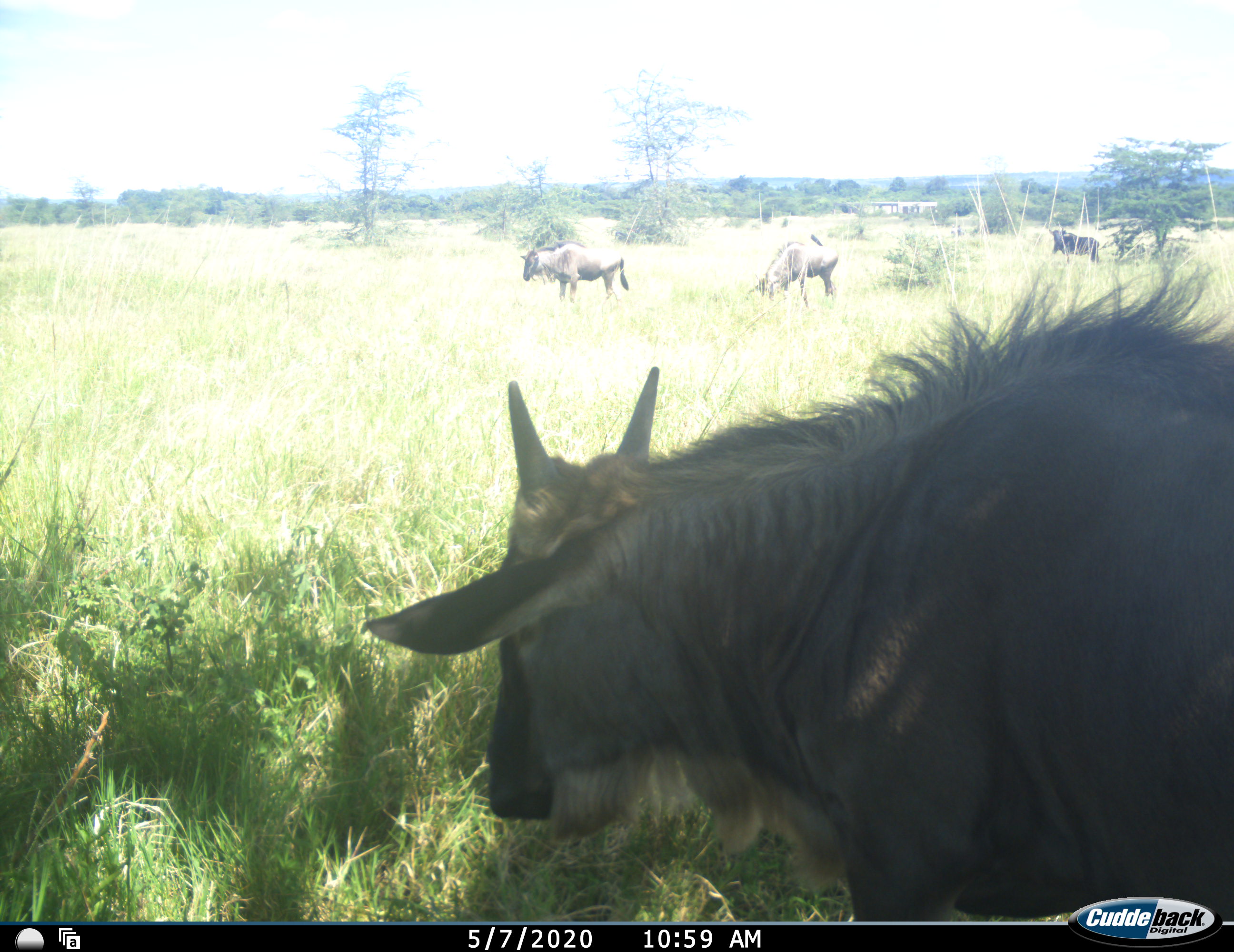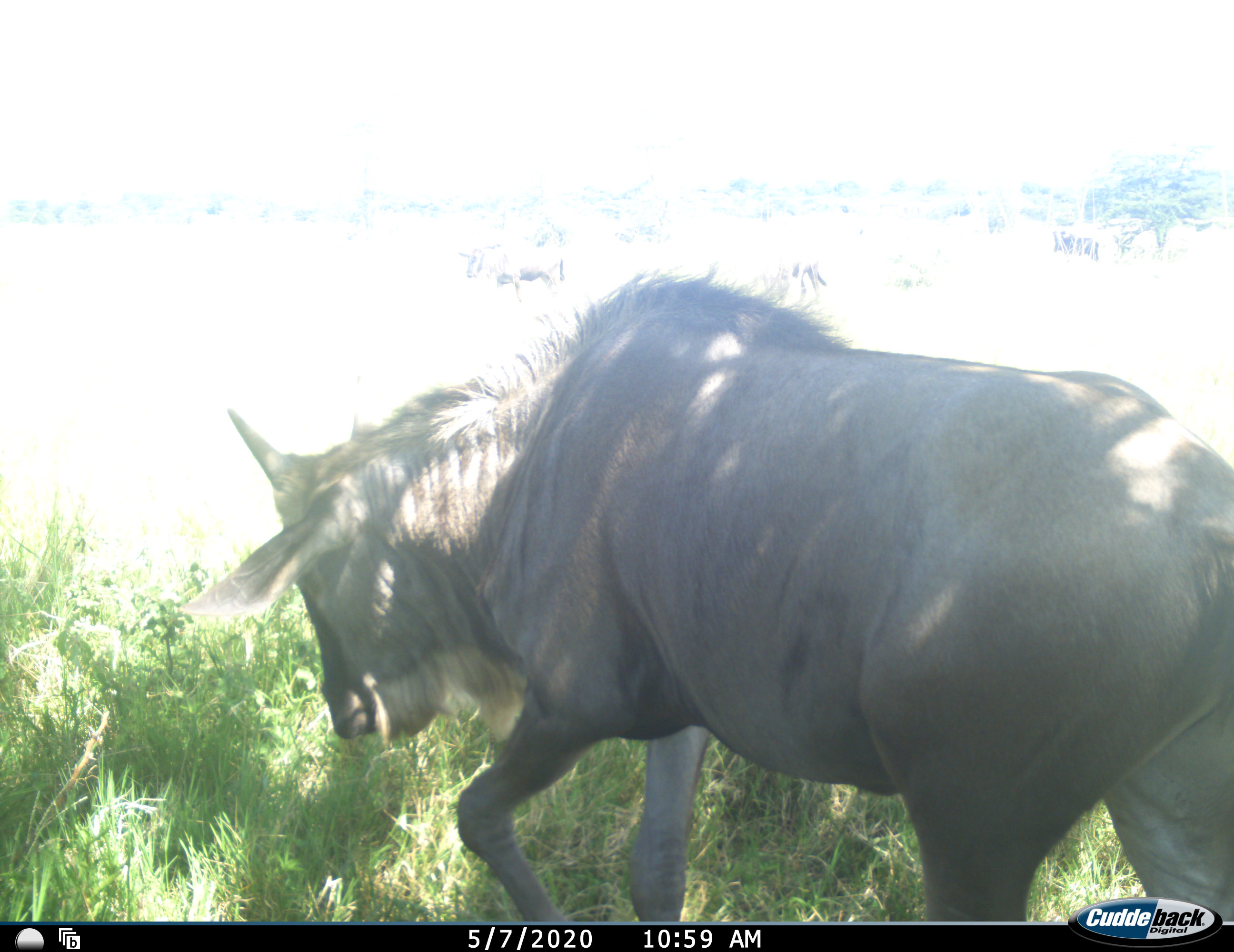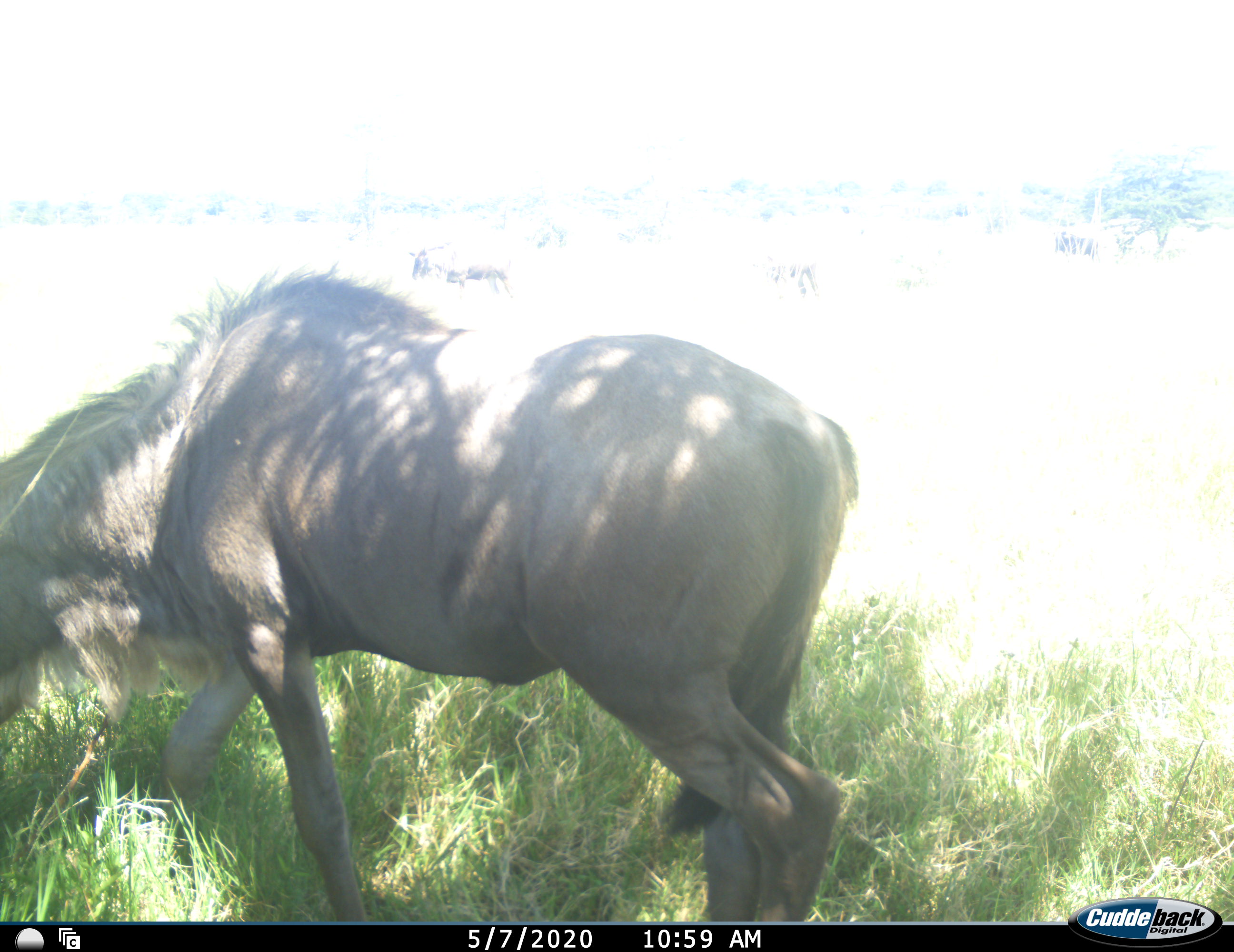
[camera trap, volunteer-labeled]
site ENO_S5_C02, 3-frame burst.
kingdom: Animalia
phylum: Chordata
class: Mammalia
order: Artiodactyla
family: Bovidae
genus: Connochaetes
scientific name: Connochaetes taurinus taurinus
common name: blue wildebeest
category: wildebeestblue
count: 4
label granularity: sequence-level